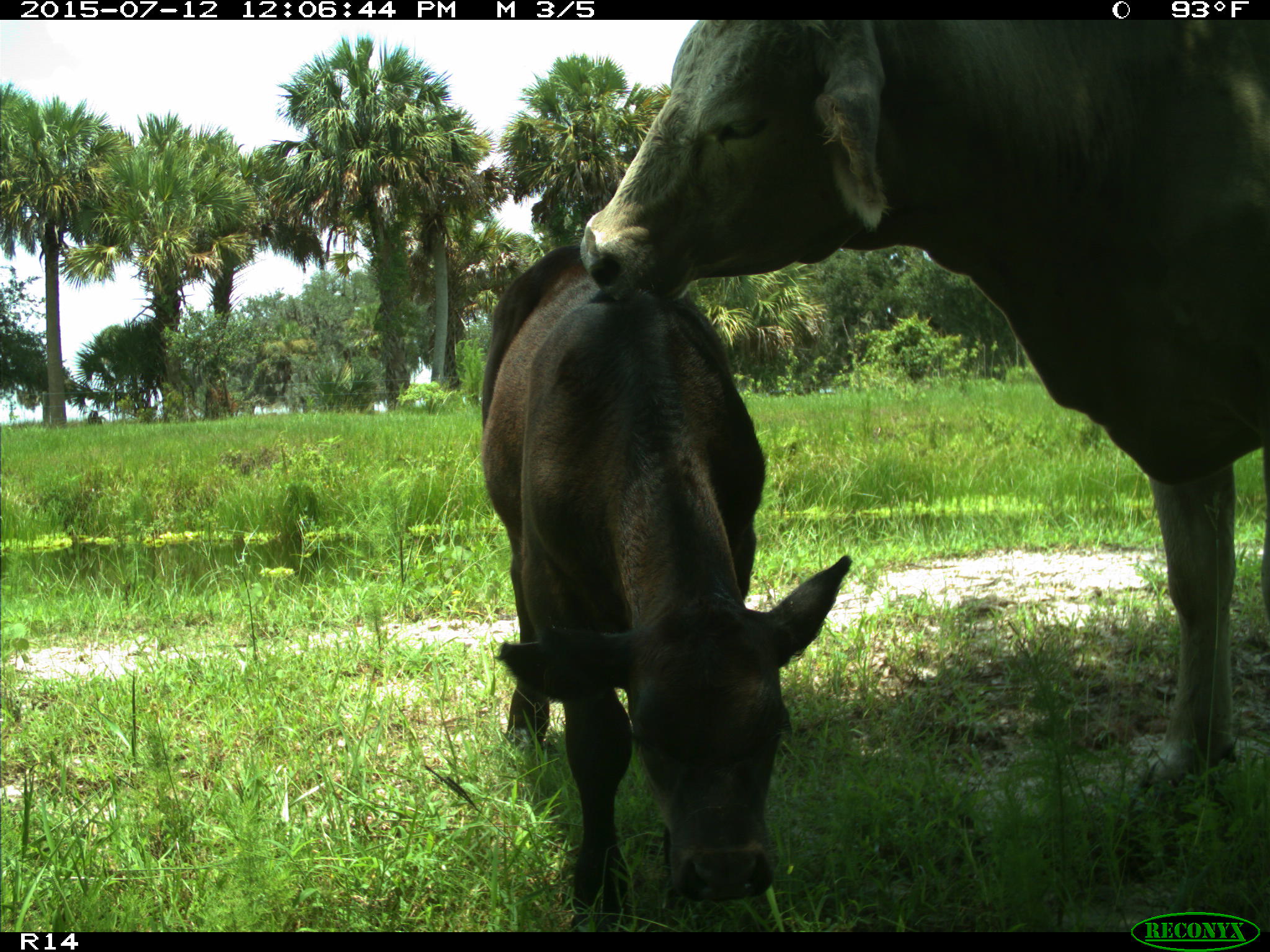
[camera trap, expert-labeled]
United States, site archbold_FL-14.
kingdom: Animalia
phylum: Chordata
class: Mammalia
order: Artiodactyla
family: Bovidae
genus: Bos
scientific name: Bos taurus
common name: domestic cow